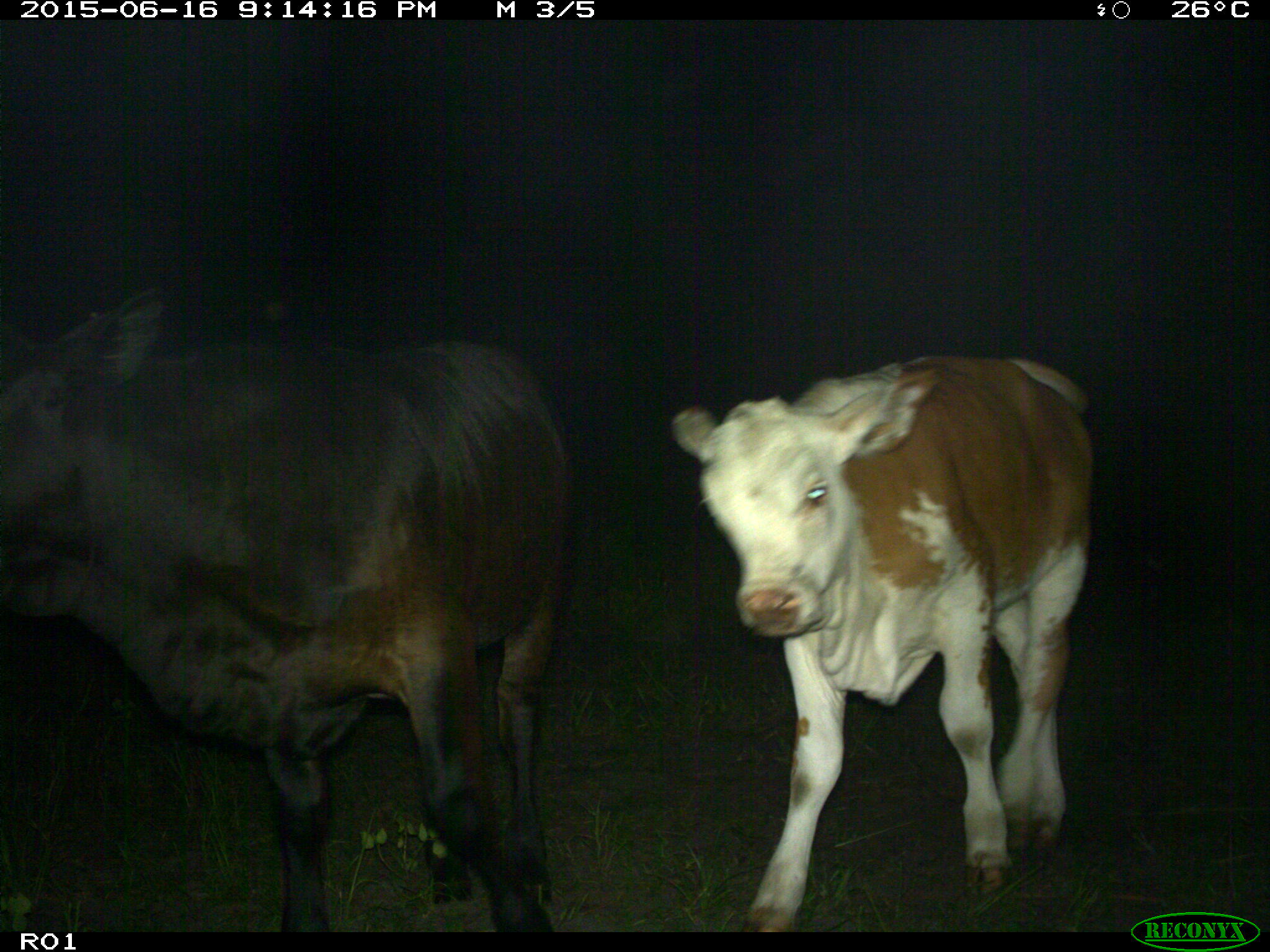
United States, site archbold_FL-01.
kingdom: Animalia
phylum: Chordata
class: Mammalia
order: Artiodactyla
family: Bovidae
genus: Bos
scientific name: Bos taurus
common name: domestic cow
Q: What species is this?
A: Bos taurus (domestic cow).